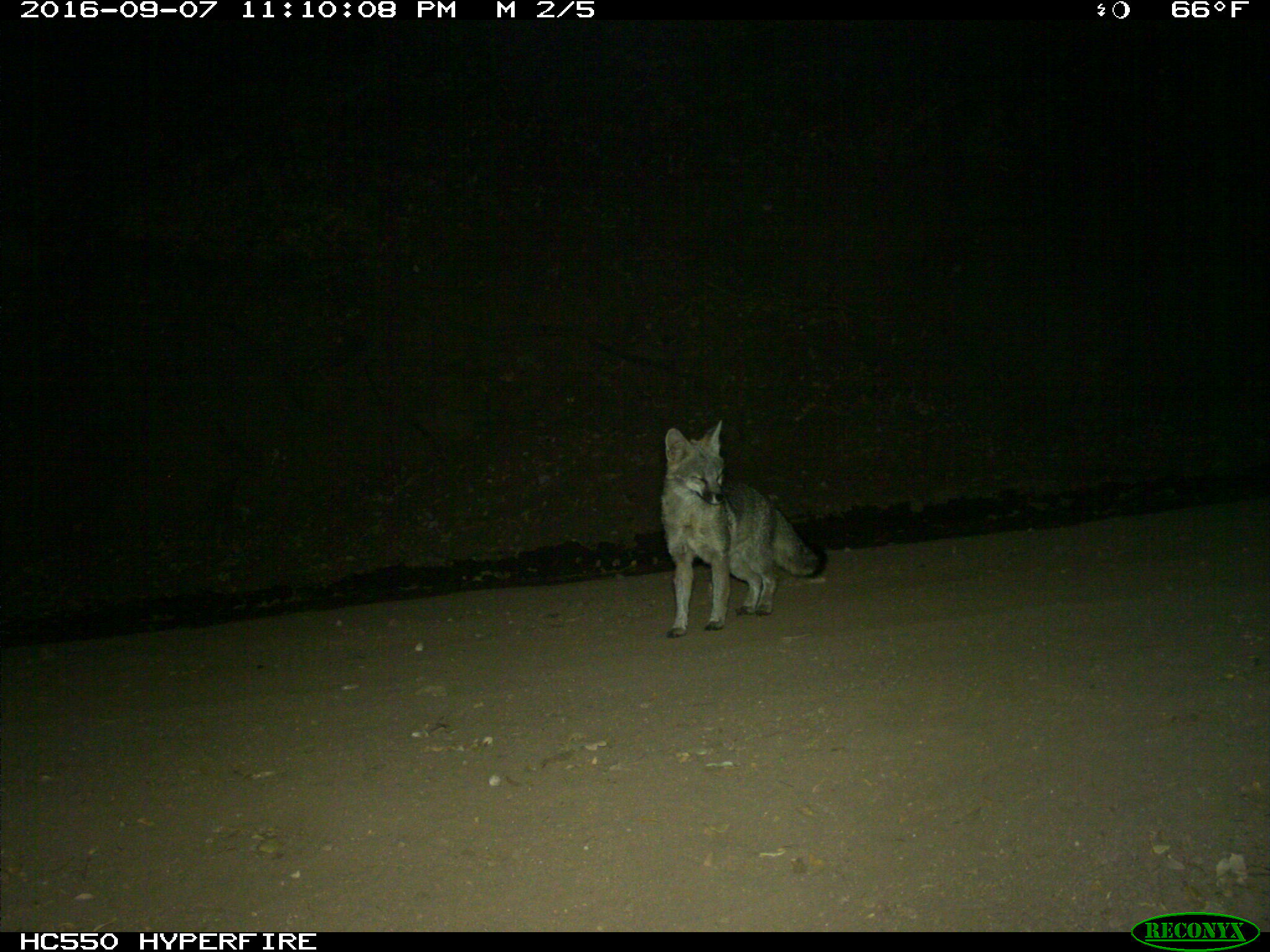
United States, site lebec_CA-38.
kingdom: Animalia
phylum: Chordata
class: Mammalia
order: Carnivora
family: Canidae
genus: Urocyon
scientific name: Urocyon cinereoargenteus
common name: gray fox